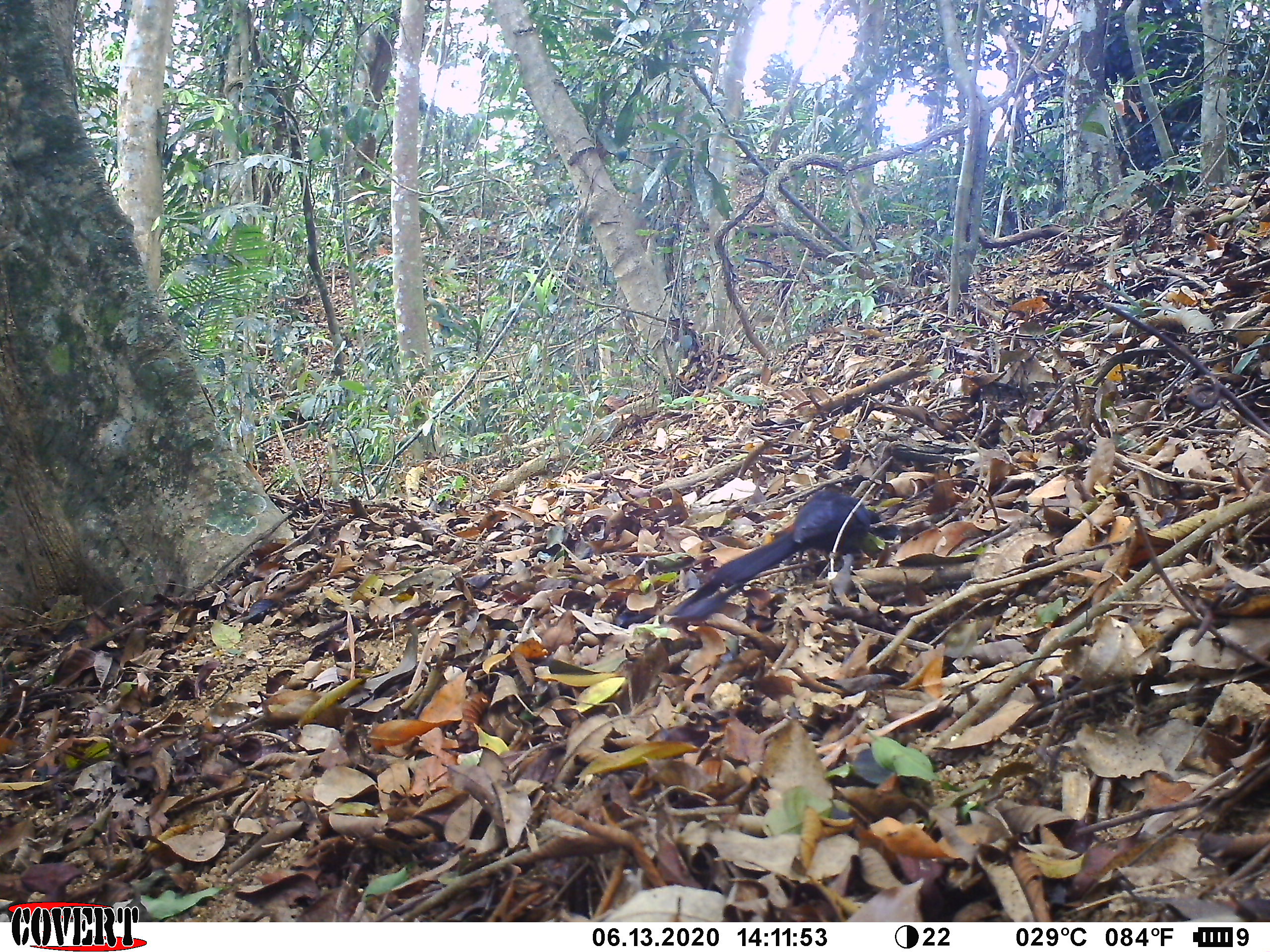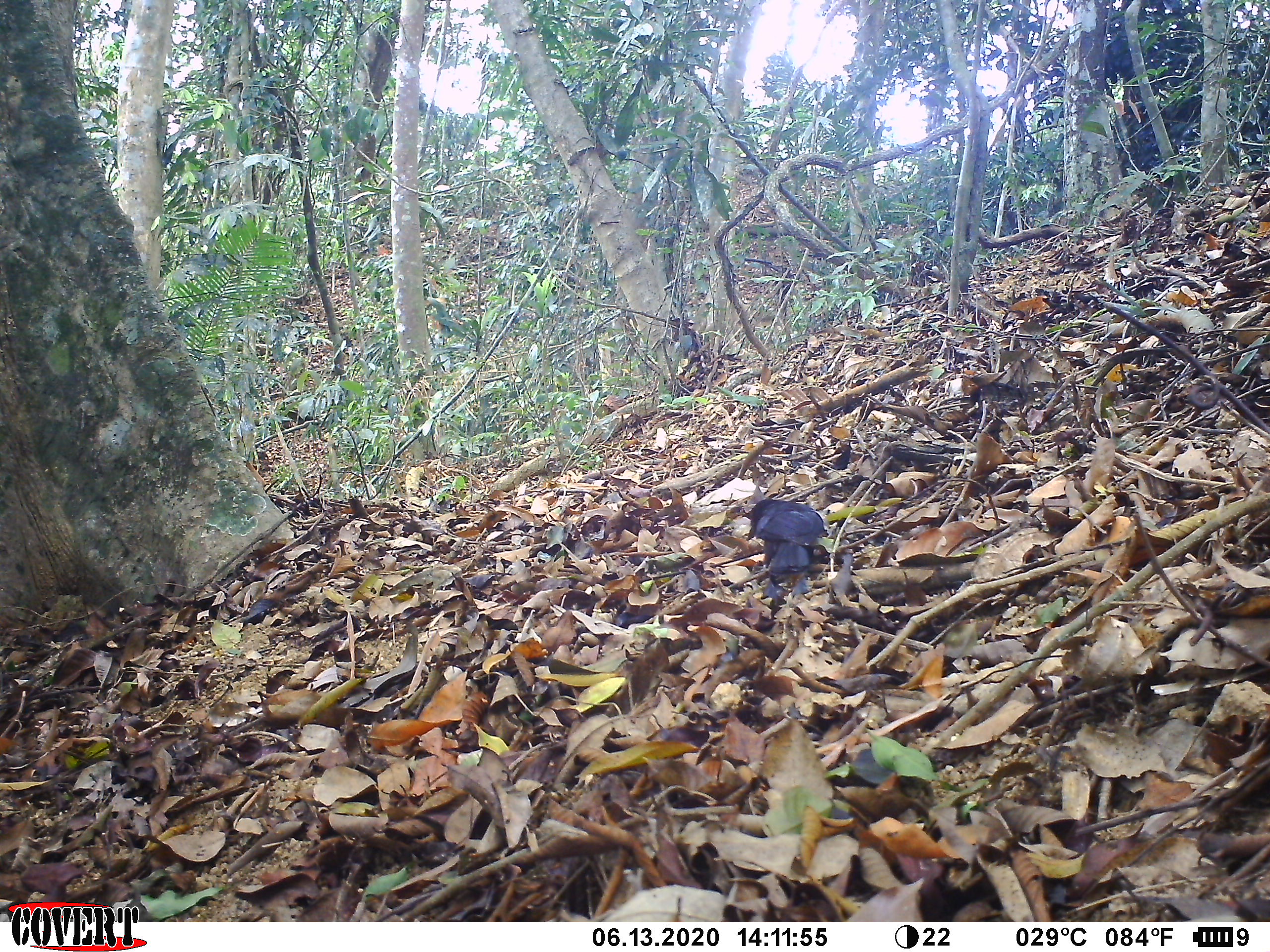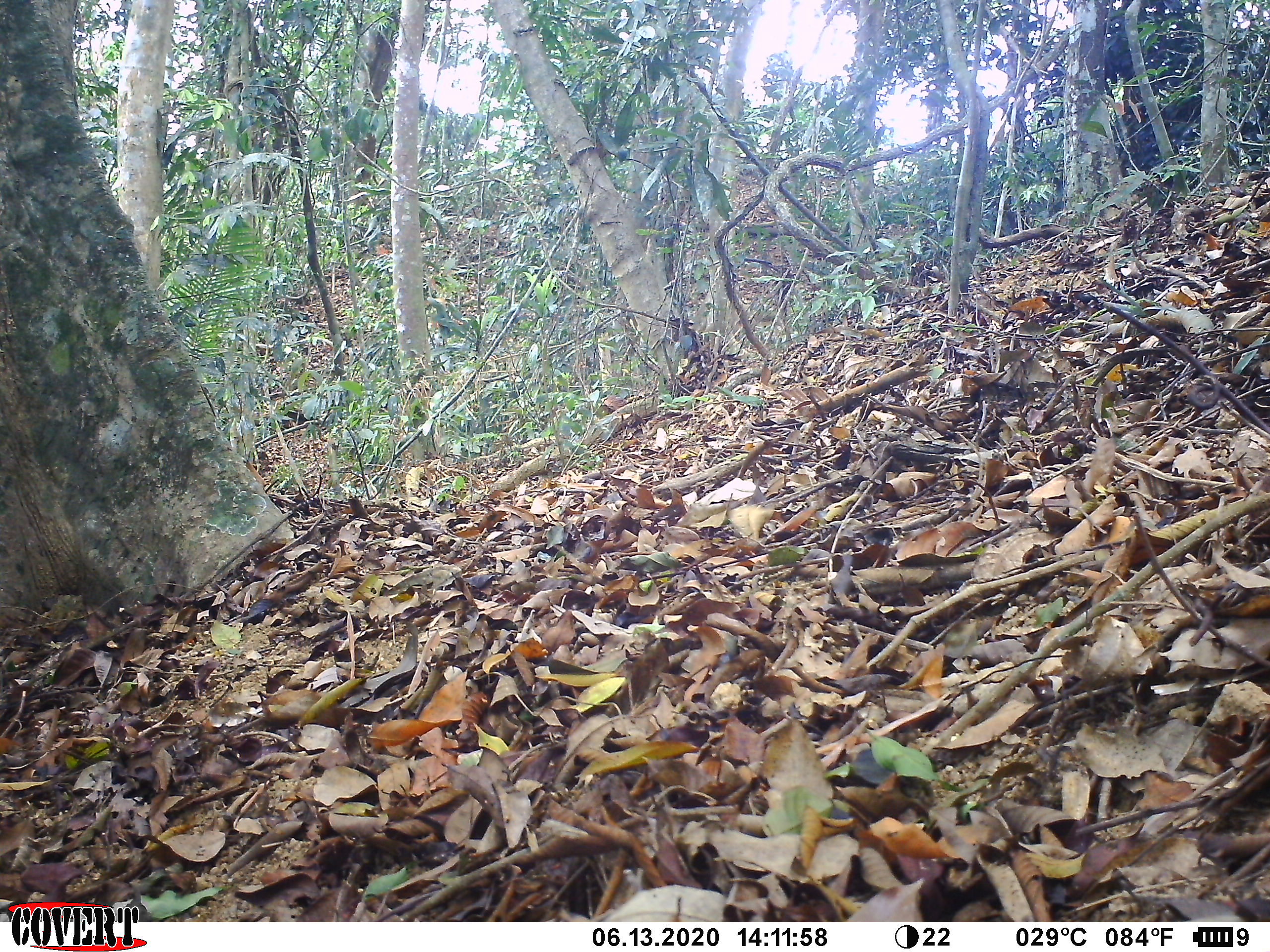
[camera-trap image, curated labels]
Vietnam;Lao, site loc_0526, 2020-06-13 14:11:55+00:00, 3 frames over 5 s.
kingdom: Animalia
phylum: Chordata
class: Aves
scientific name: Aves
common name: bird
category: unidentified bird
Unidentified bird (bird) (Aves). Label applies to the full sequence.